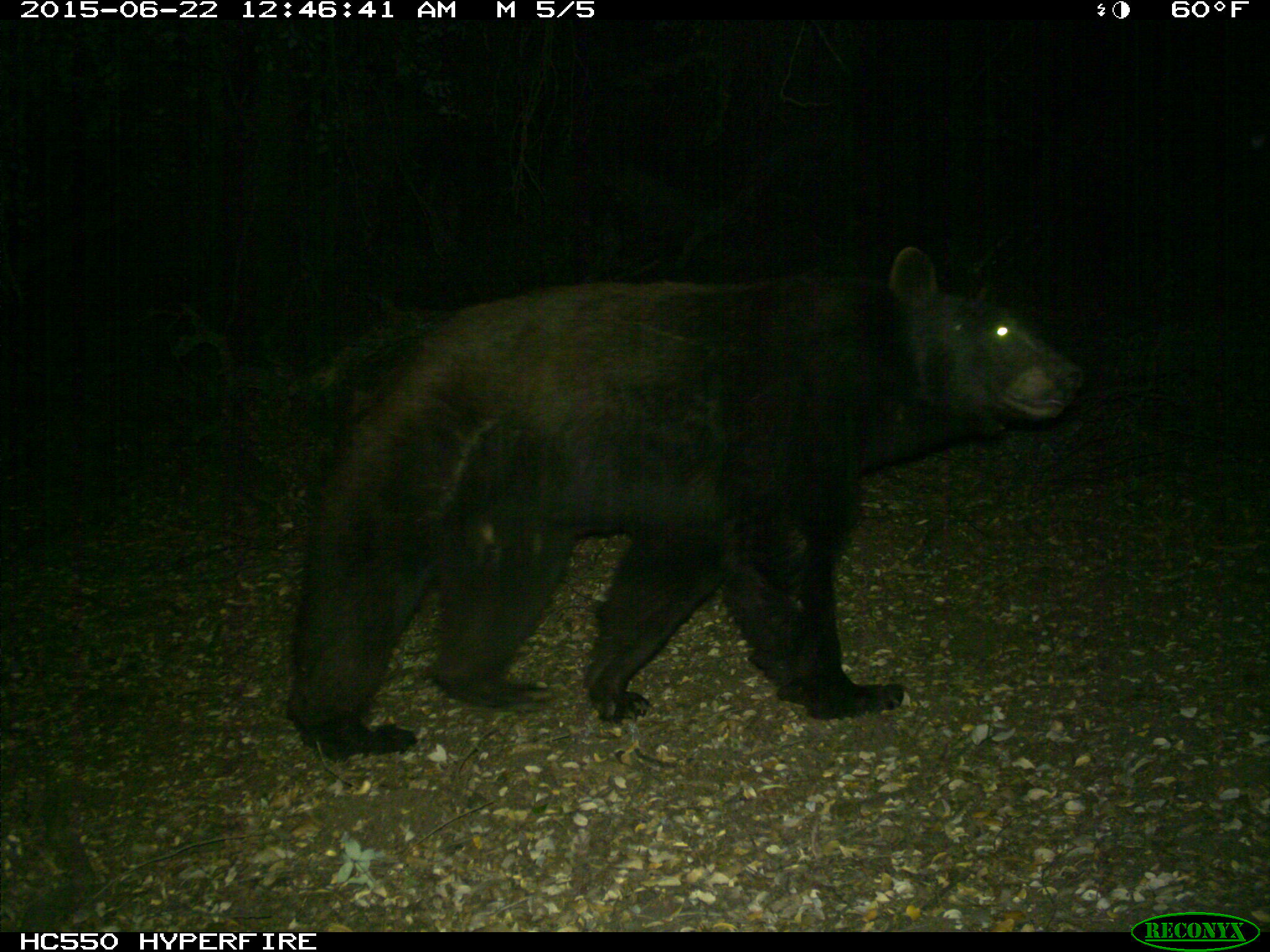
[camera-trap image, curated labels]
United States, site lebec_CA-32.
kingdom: Animalia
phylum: Chordata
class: Mammalia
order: Carnivora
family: Ursidae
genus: Ursus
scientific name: Ursus americanus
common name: american black bear